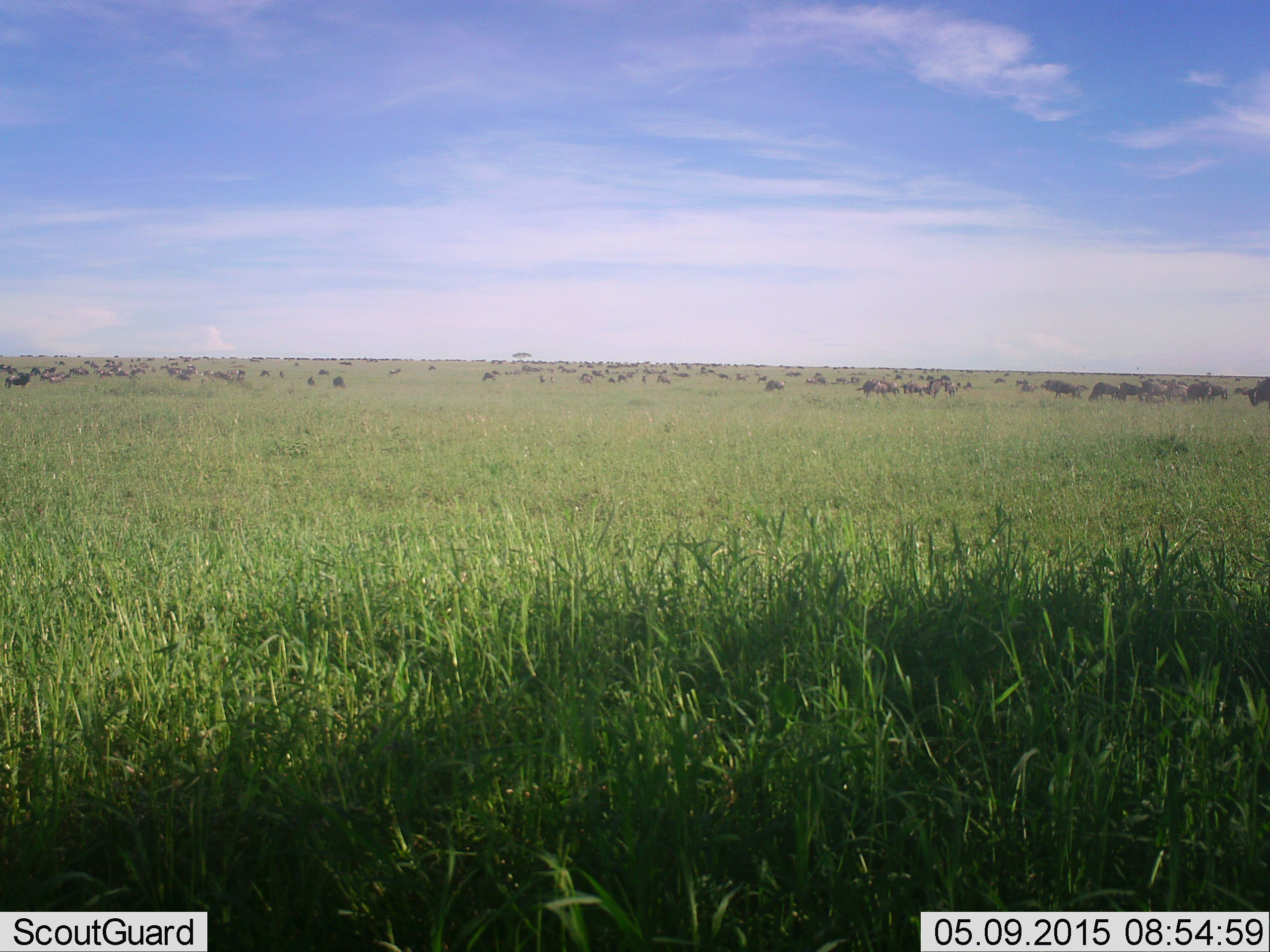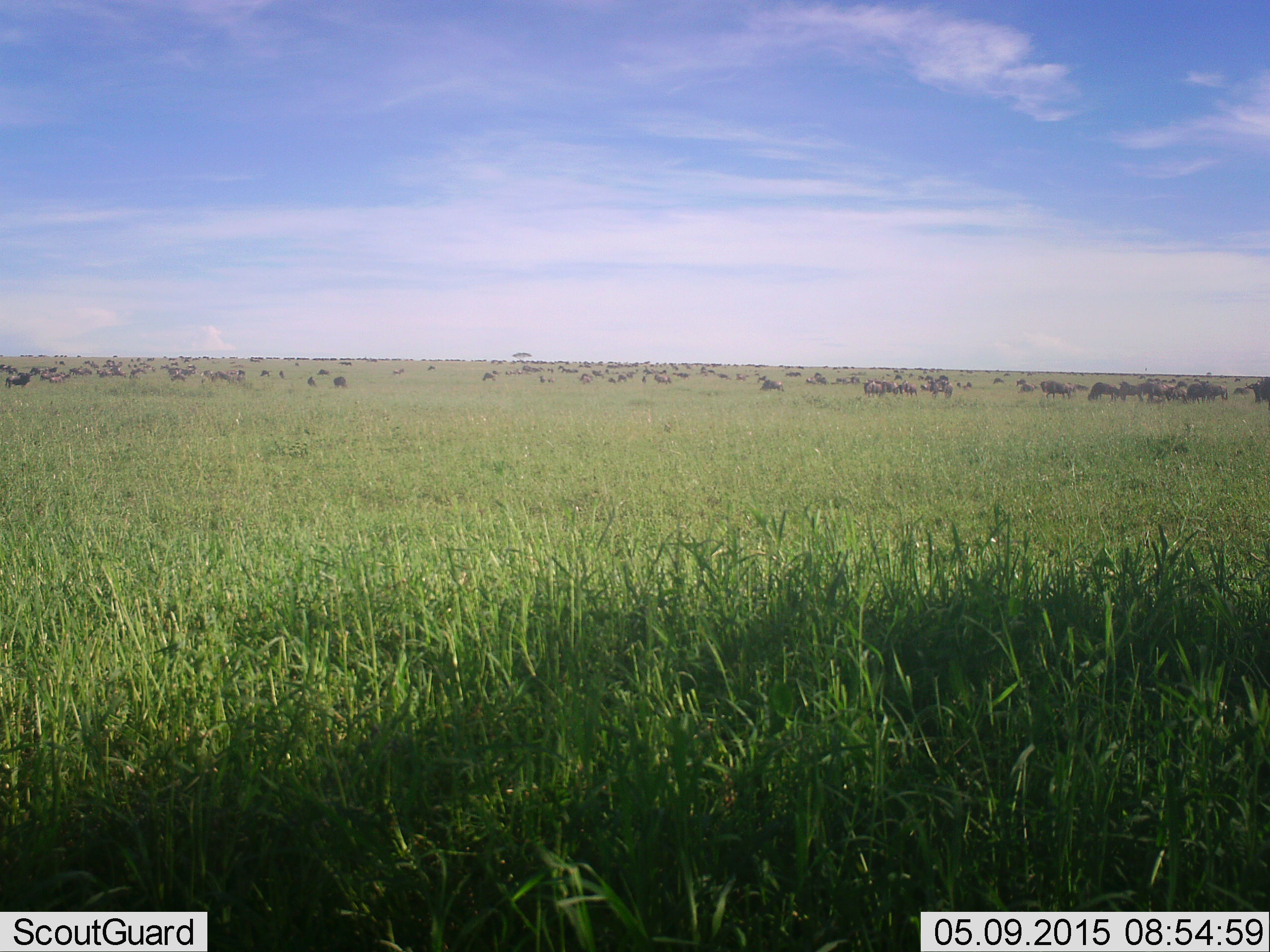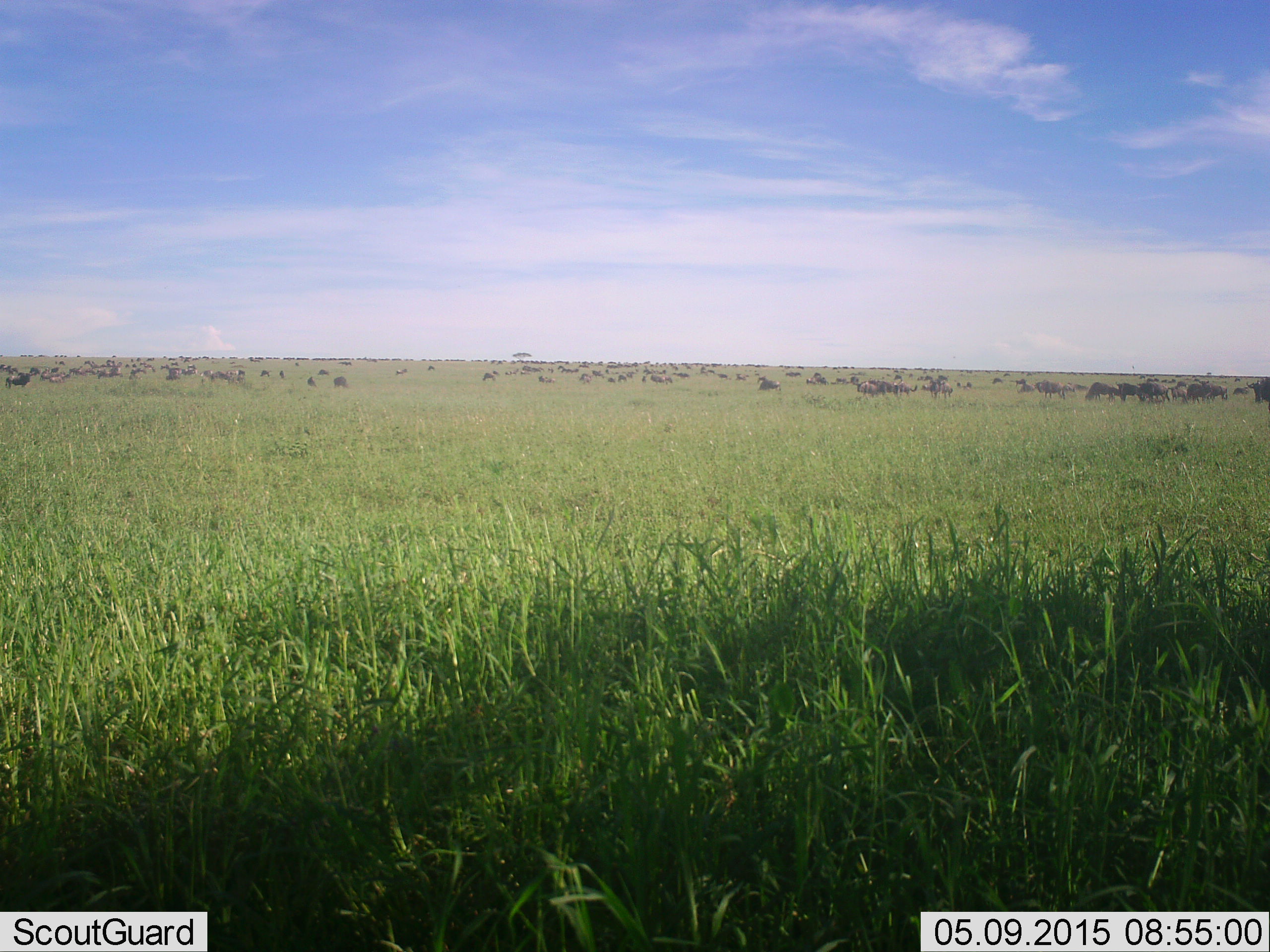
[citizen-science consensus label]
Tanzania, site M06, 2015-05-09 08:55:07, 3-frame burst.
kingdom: Animalia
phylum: Chordata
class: Mammalia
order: Artiodactyla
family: Bovidae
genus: Connochaetes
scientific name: Connochaetes taurinus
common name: blue wildebeest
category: wildebeest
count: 51+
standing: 91%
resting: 9%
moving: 82%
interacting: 0%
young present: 0%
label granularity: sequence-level